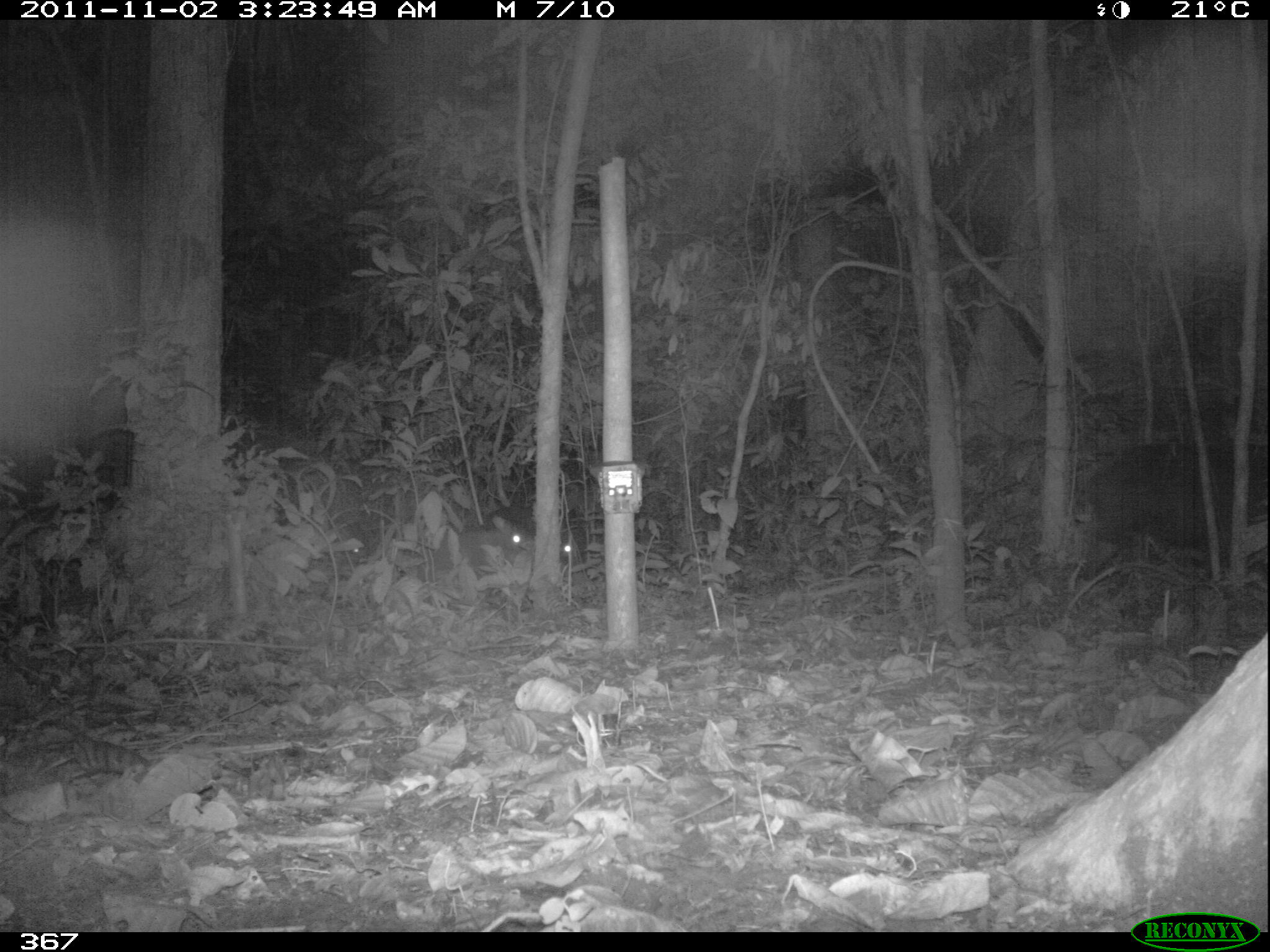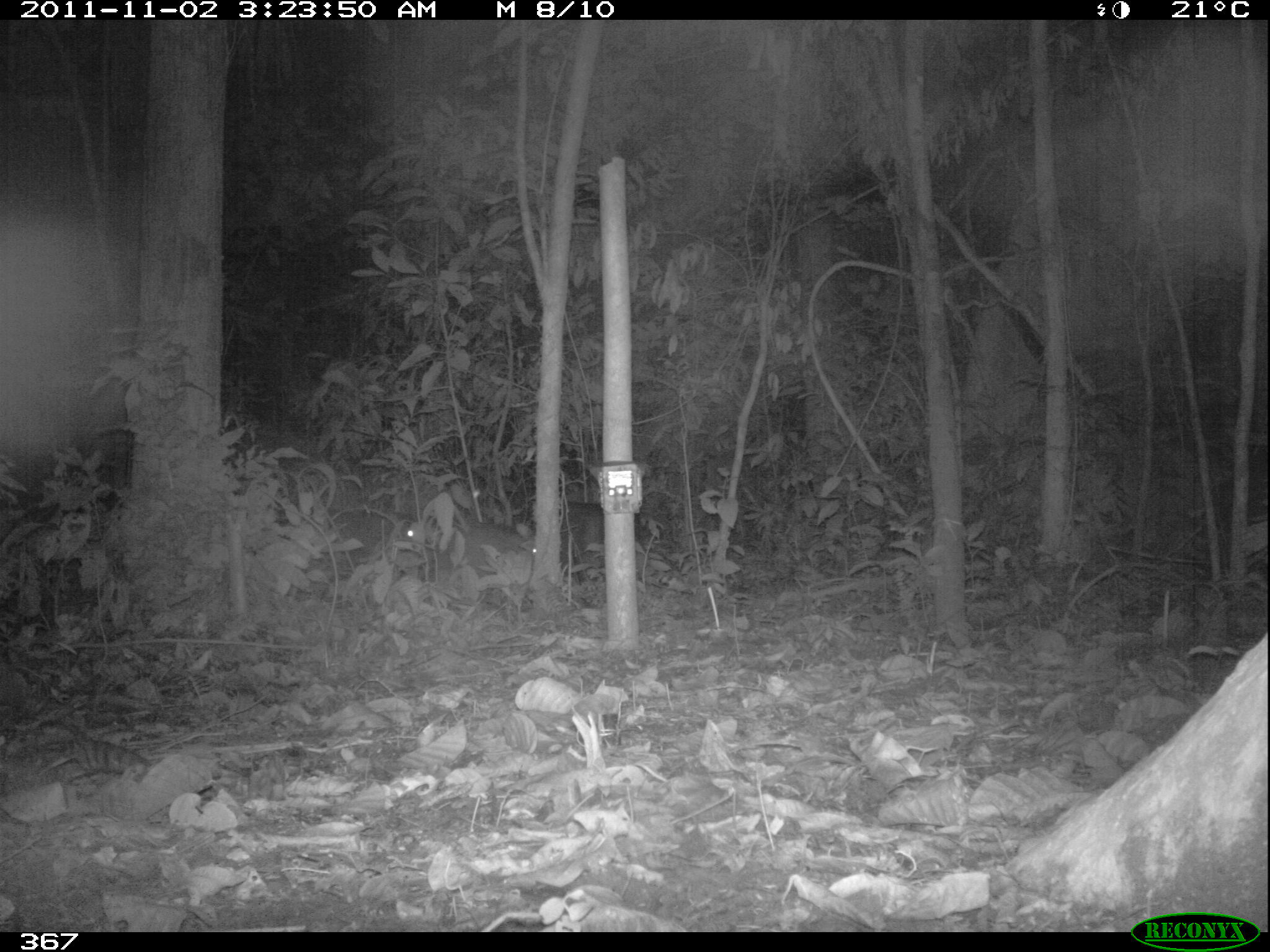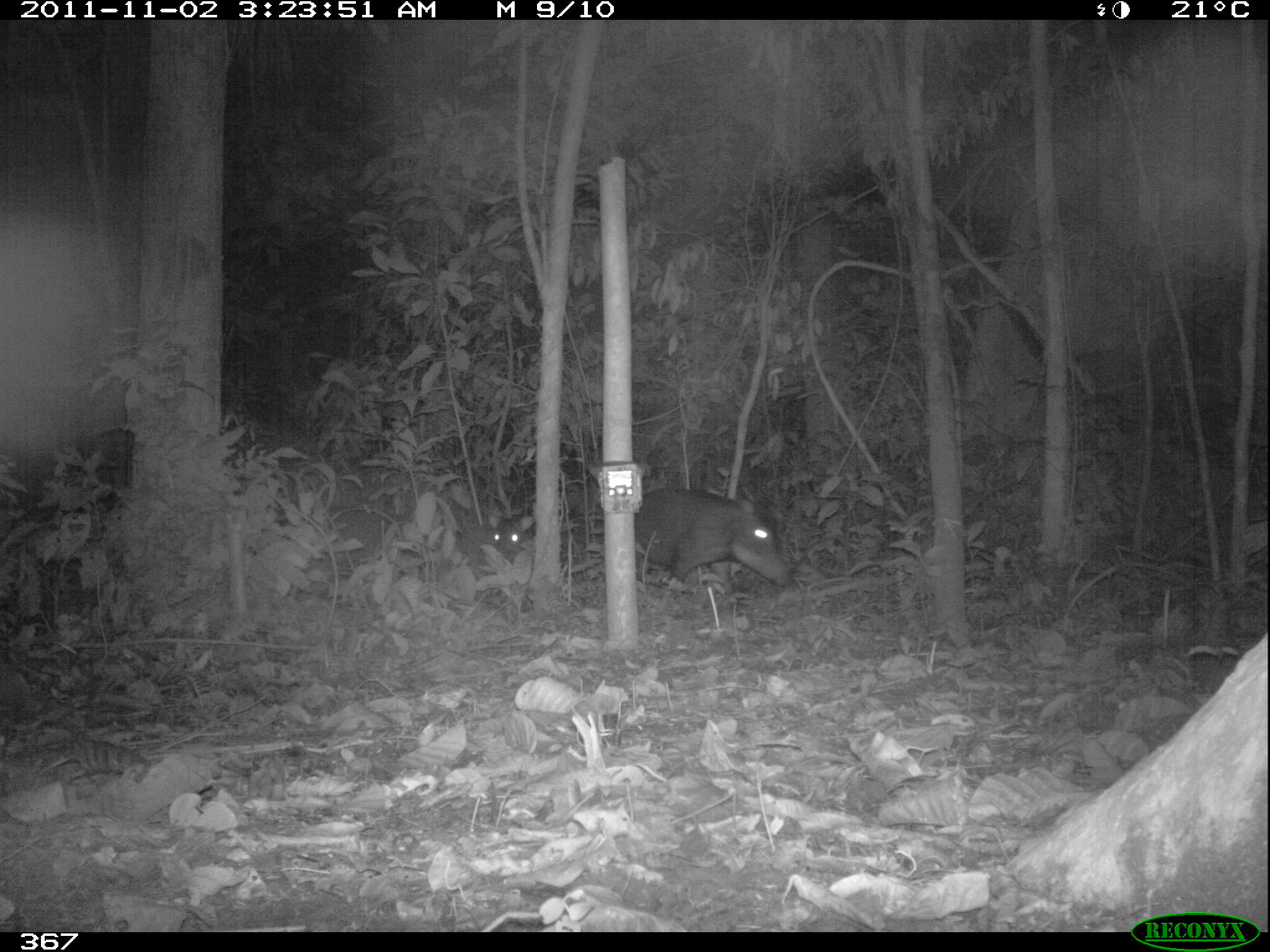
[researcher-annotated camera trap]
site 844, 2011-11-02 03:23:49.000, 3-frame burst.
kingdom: Animalia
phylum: Chordata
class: Mammalia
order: Artiodactyla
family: Tayassuidae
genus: Tayassu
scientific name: Tayassu pecari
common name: white-lipped peccary